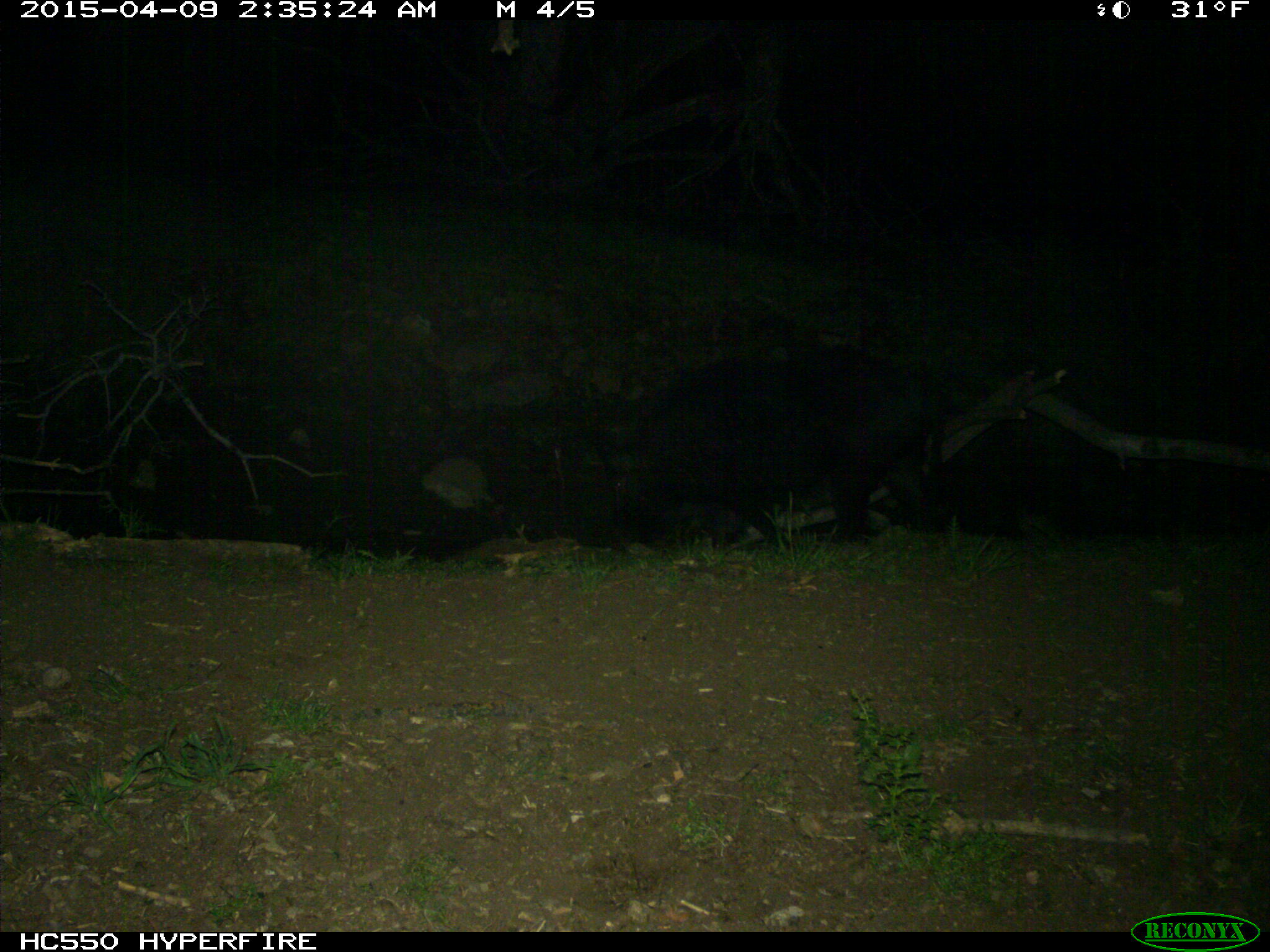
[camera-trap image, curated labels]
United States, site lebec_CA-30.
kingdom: Animalia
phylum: Chordata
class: Mammalia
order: Artiodactyla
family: Suidae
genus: Sus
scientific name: Sus scrofa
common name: wild boar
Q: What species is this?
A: Sus scrofa (wild boar).